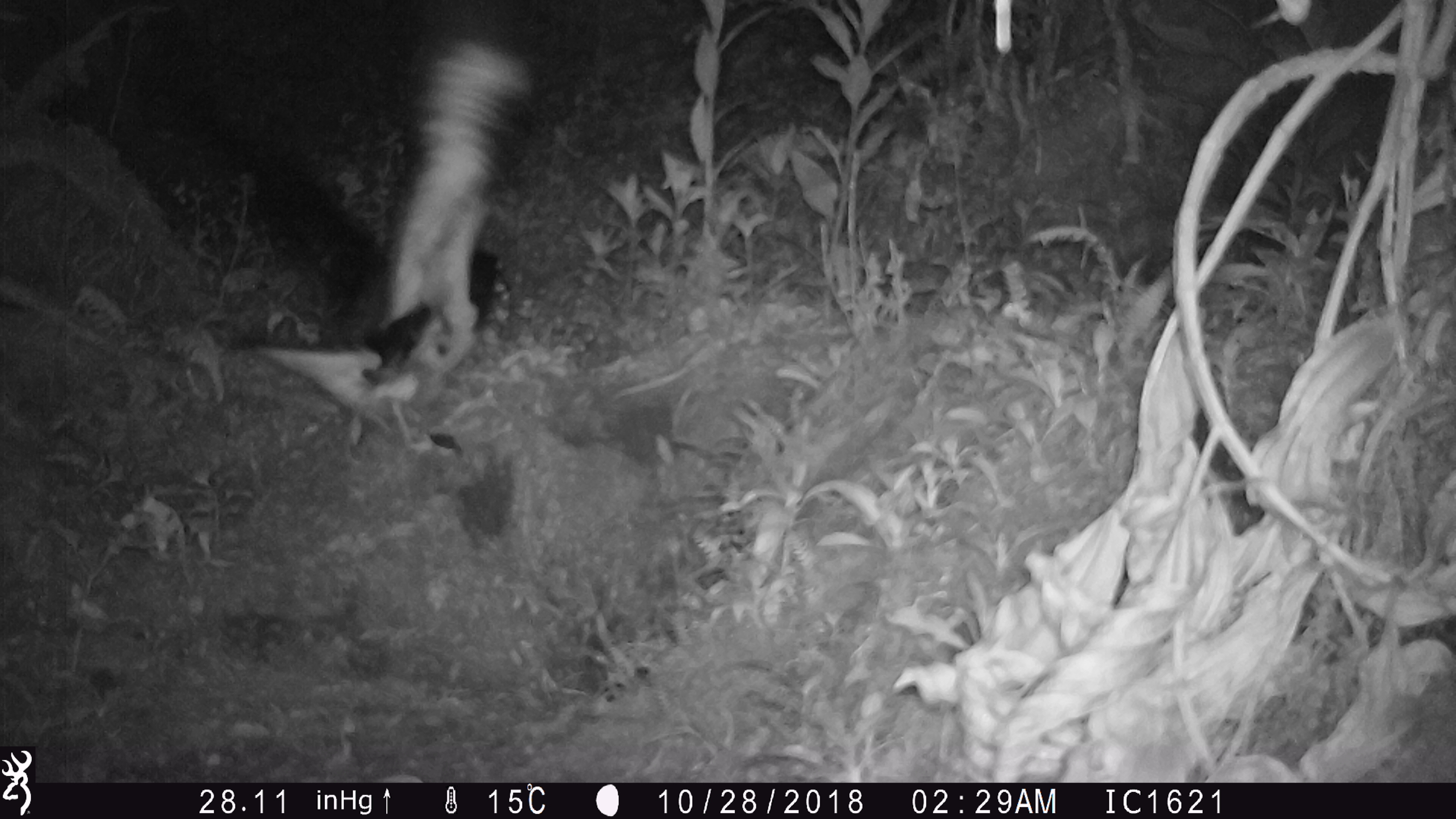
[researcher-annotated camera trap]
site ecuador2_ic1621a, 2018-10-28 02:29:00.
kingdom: Animalia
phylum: Chordata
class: Aves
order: Procellariiformes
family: Procellariidae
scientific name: Procellariidae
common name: petrel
Petrel (Procellariidae).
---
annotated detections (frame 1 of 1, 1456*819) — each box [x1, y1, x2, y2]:
petrel: [198, 5, 555, 472]